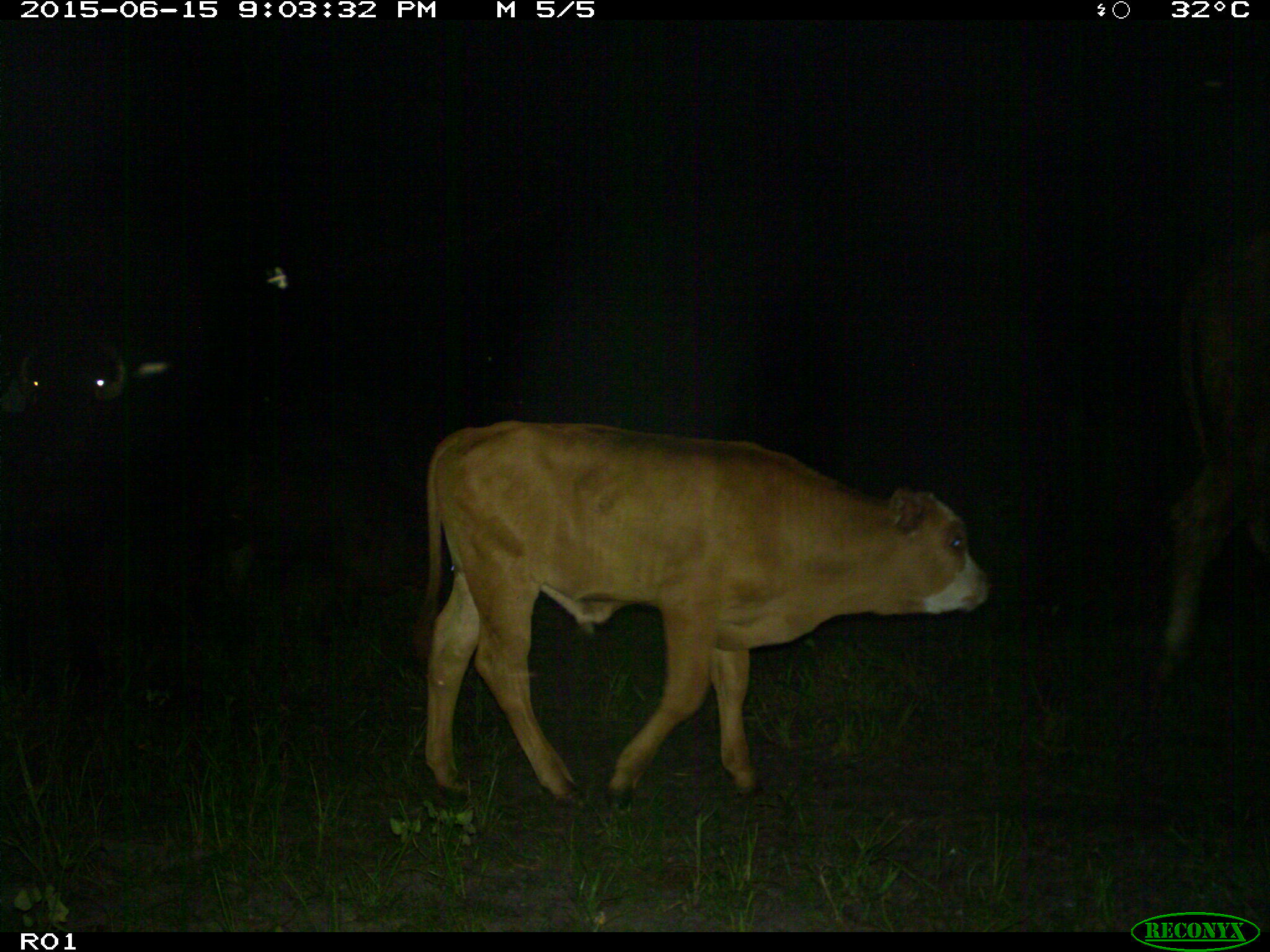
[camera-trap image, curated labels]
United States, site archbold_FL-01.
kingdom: Animalia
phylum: Chordata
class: Mammalia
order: Artiodactyla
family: Bovidae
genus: Bos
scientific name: Bos taurus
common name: domestic cow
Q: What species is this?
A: Bos taurus (domestic cow).